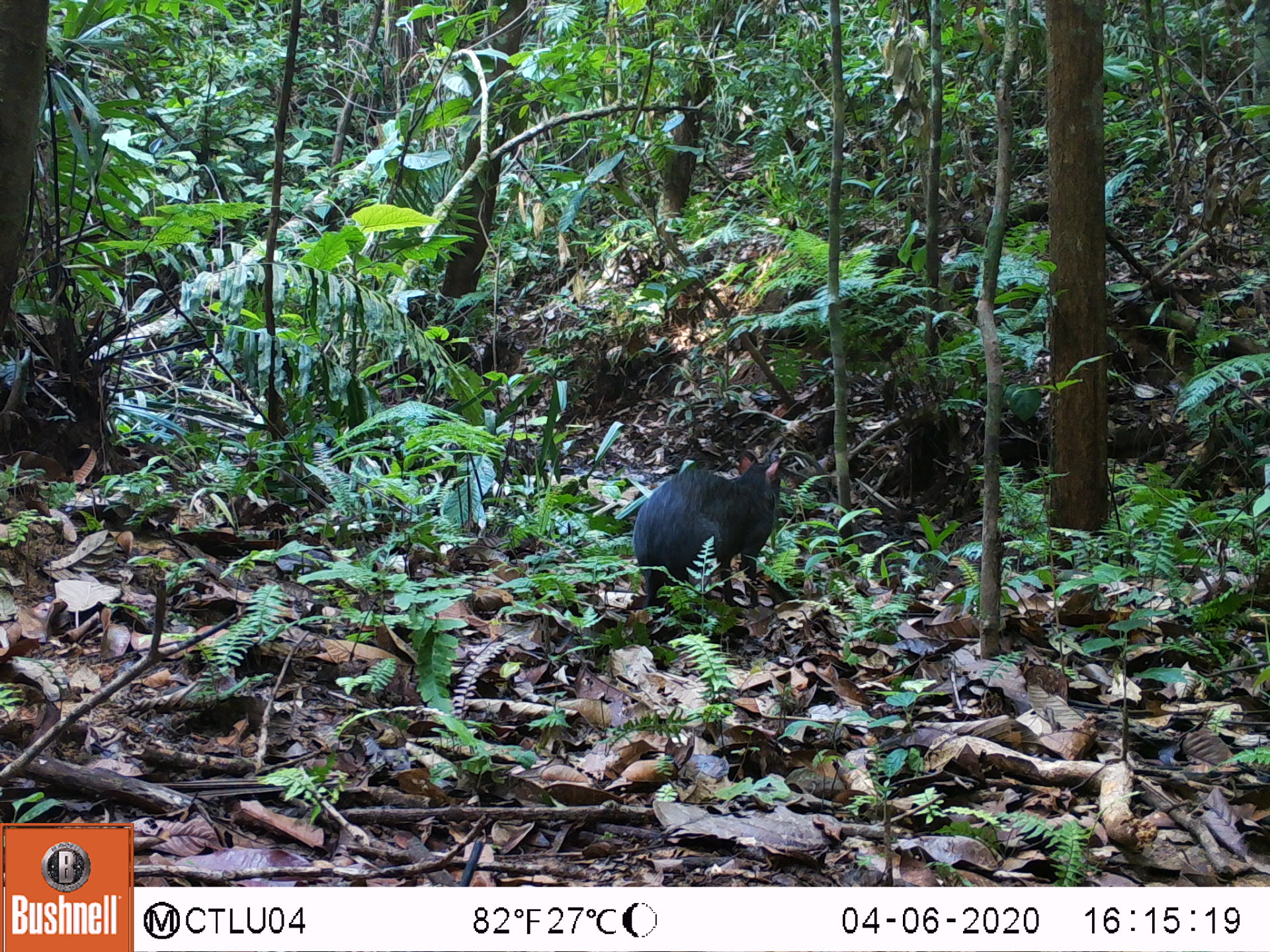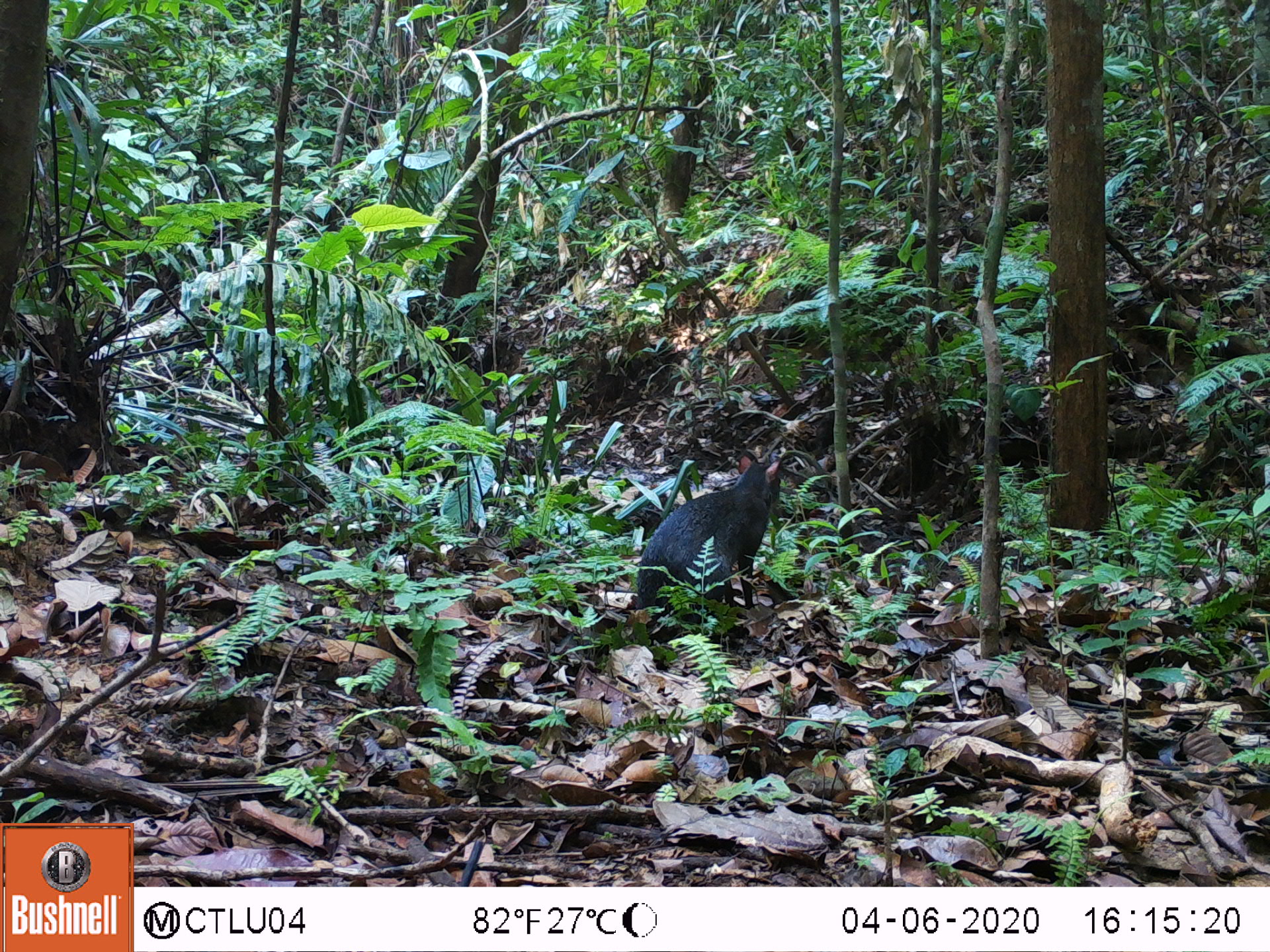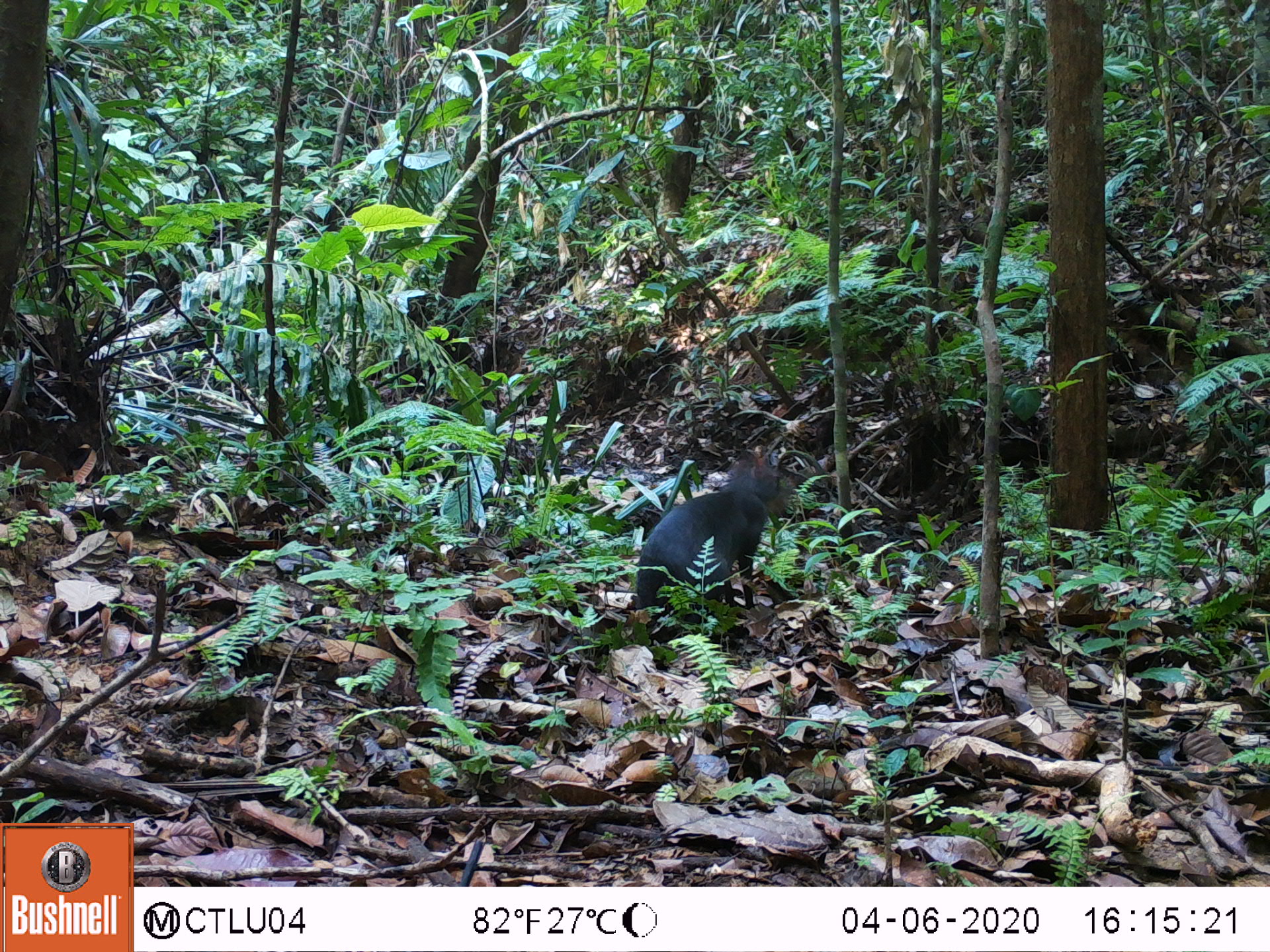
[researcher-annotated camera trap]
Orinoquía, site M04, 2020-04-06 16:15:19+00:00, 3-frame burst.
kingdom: Animalia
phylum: Chordata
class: Mammalia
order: Rodentia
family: Dasyproctidae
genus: Dasyprocta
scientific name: Dasyprocta fuliginosa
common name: black agouti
Black agouti (Dasyprocta fuliginosa).